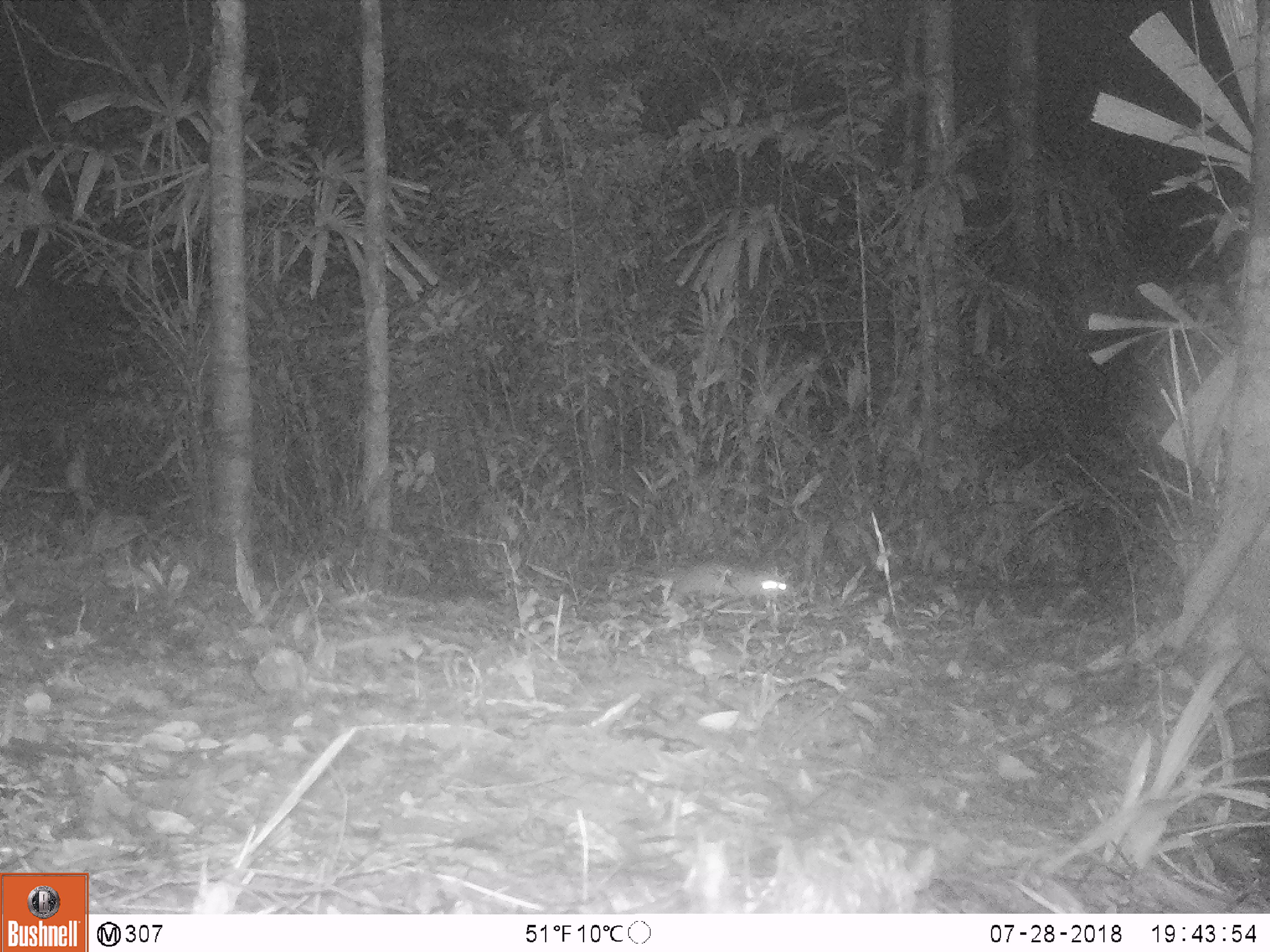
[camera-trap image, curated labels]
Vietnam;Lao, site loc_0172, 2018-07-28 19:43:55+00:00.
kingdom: Animalia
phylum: Chordata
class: Mammalia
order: Carnivora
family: Mustelidae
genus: Melogale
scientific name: Melogale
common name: ferret badger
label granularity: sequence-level